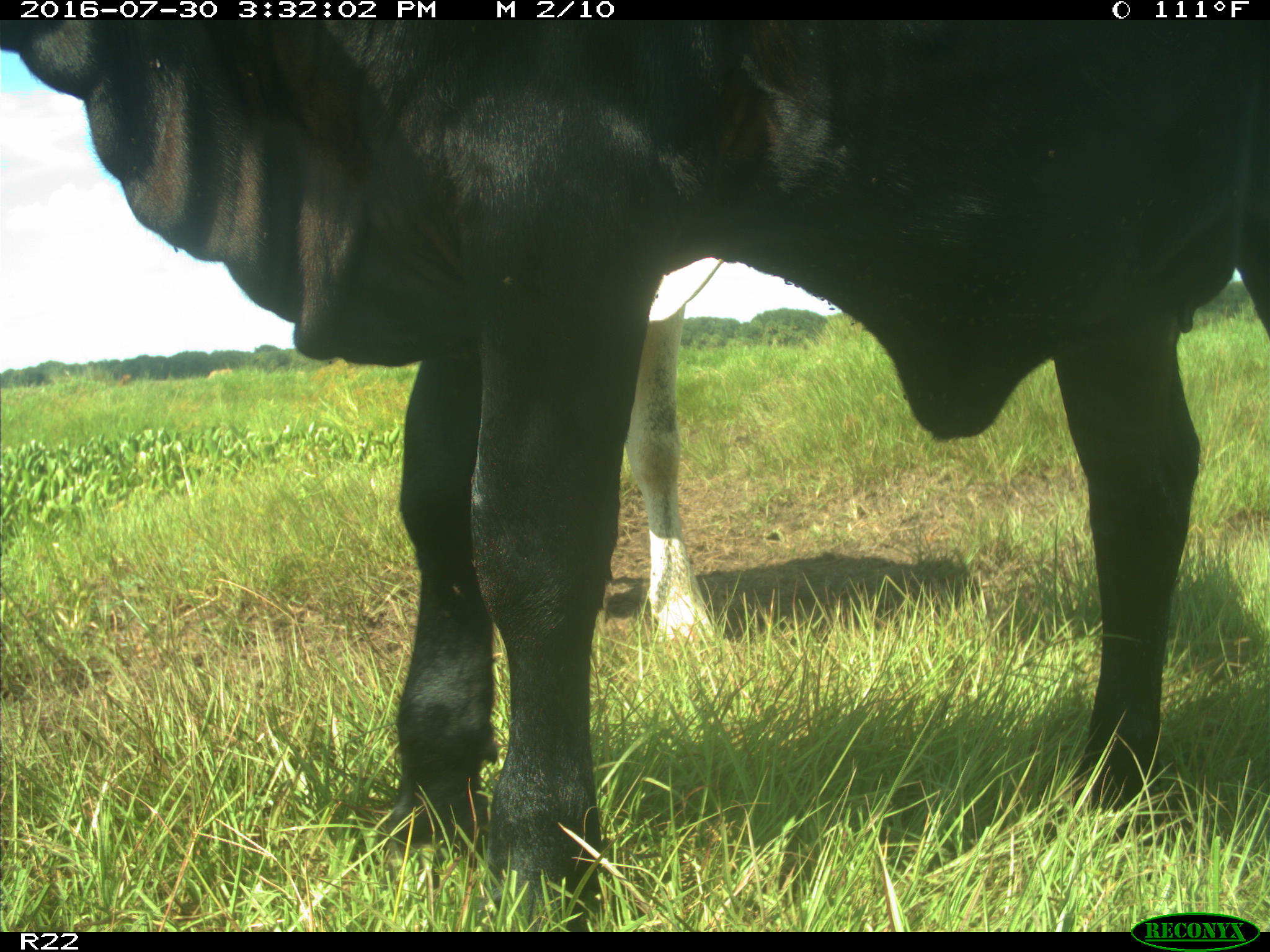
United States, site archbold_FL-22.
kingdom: Animalia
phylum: Chordata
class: Mammalia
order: Artiodactyla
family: Bovidae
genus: Bos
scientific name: Bos taurus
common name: domestic cow